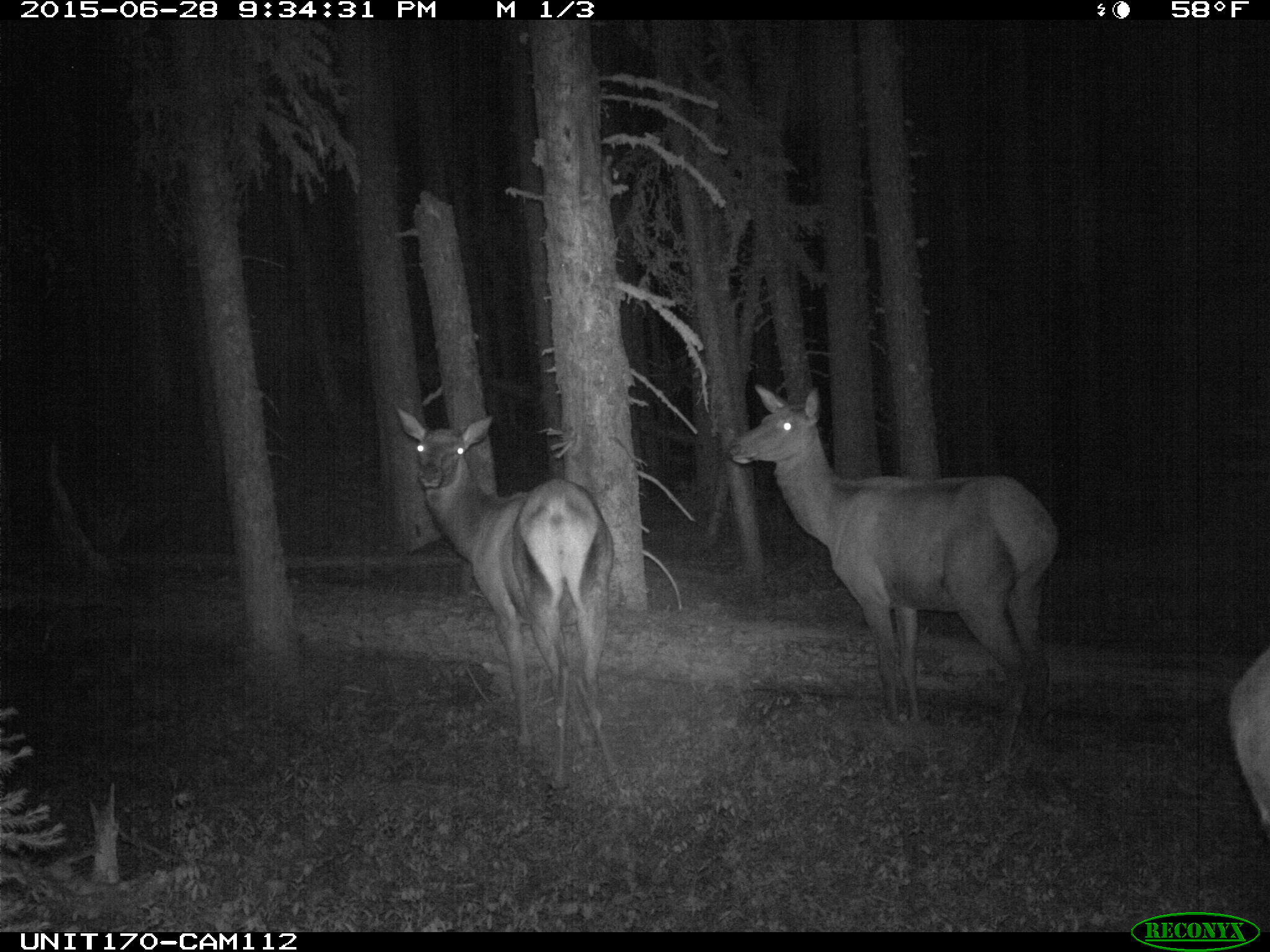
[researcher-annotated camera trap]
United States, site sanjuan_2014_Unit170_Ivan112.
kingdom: Animalia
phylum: Chordata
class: Mammalia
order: Artiodactyla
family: Cervidae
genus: Cervus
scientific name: Cervus elaphus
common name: red deer